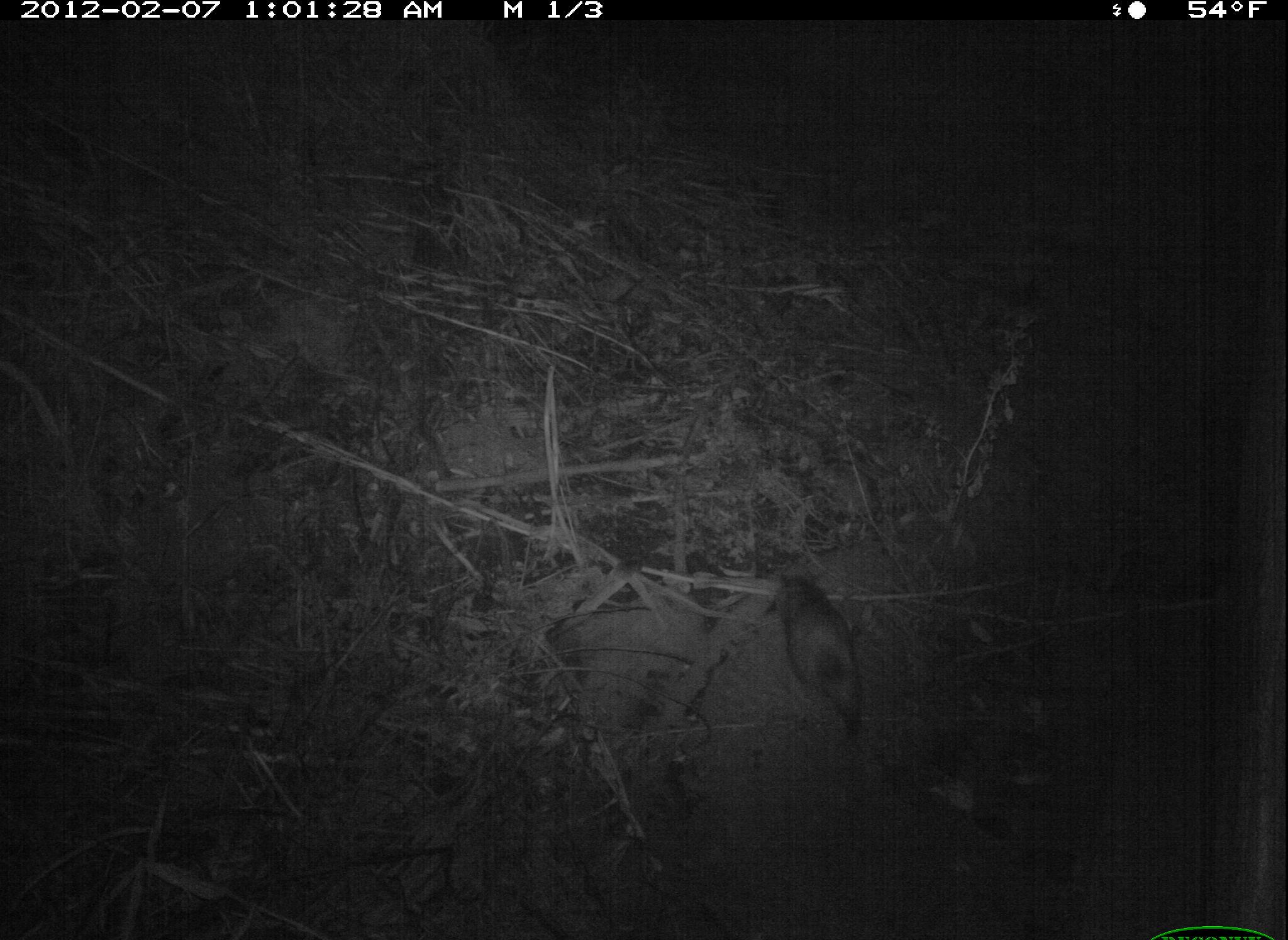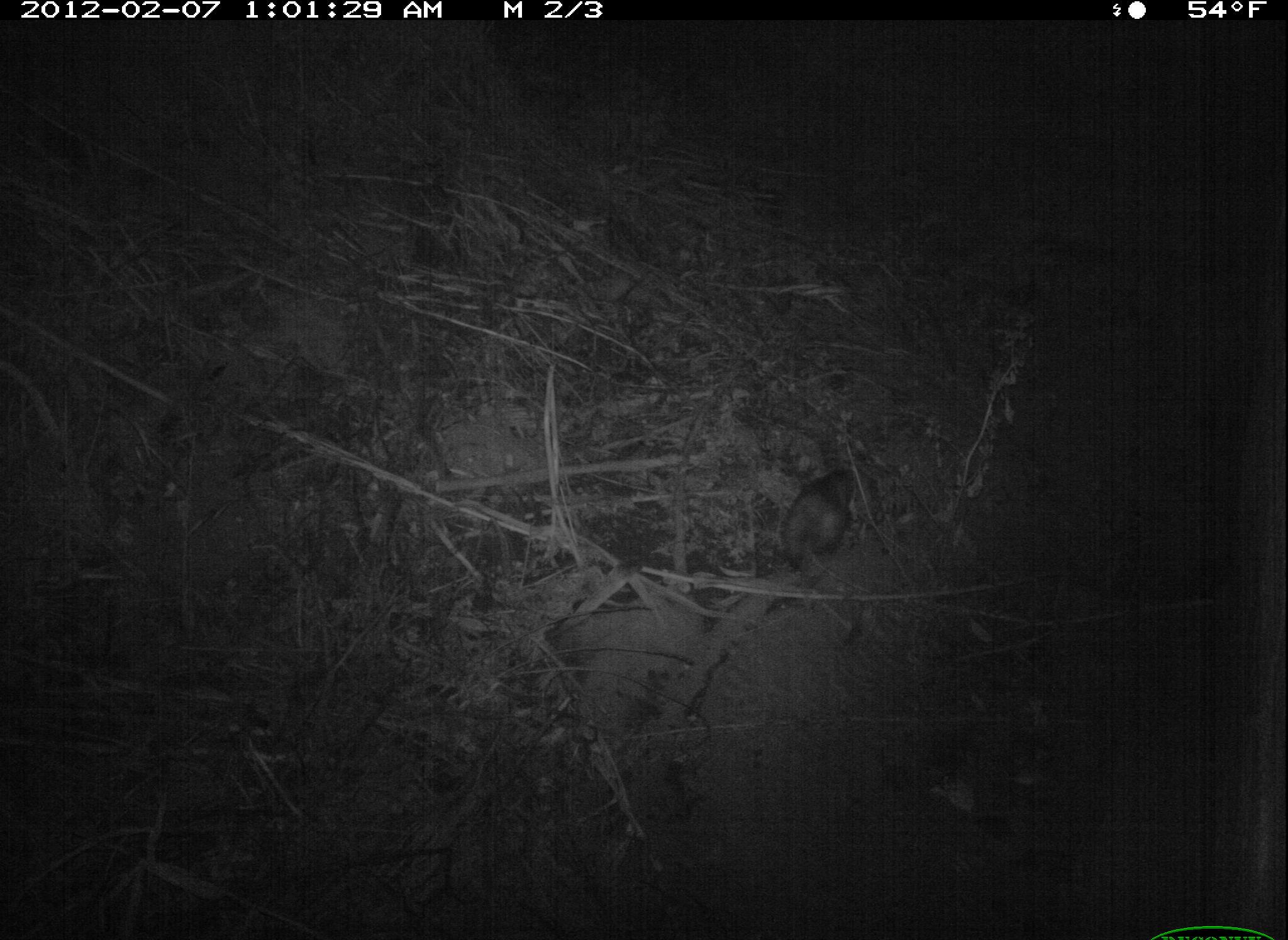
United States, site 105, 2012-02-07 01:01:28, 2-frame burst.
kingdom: Animalia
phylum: Chordata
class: Mammalia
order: Didelphimorphia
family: Didelphidae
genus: Didelphis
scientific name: Didelphis virginiana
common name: virginia opossum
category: opossum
Opossum (virginia opossum) (Didelphis virginiana).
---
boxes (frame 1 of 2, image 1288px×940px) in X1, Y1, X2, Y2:
opossum: 729, 540, 905, 749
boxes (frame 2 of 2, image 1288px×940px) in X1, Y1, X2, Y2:
opossum: 763, 451, 887, 594